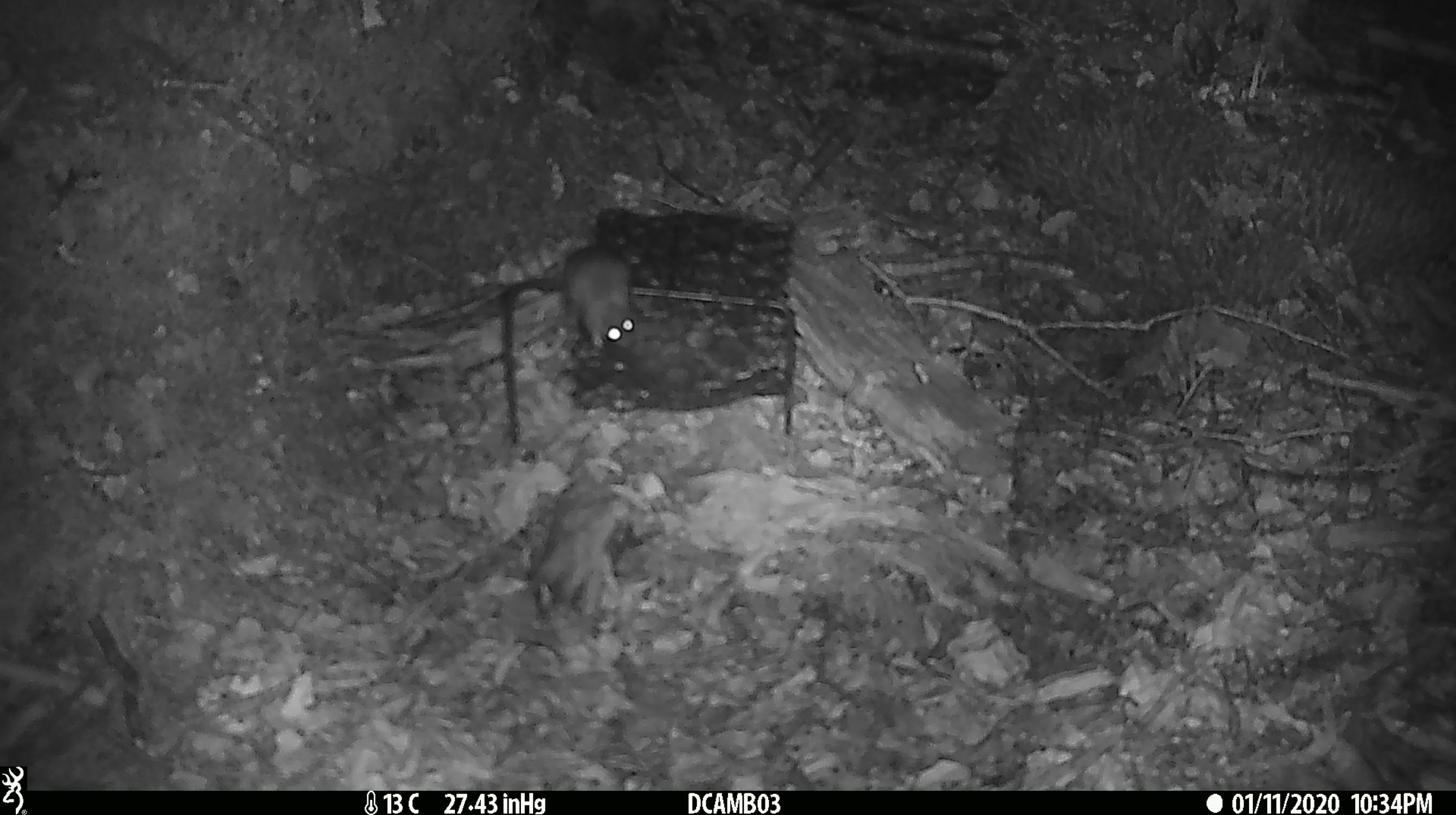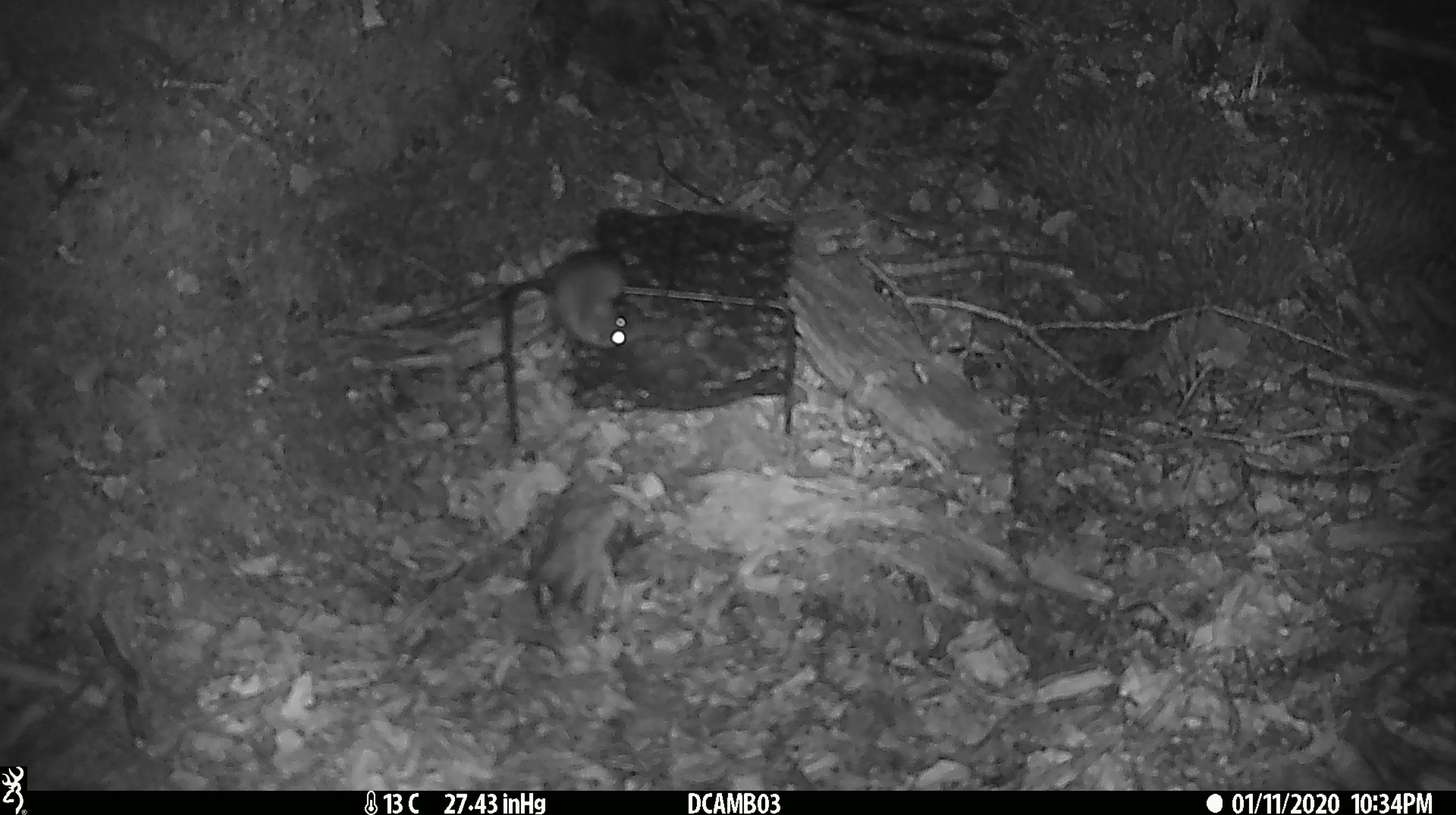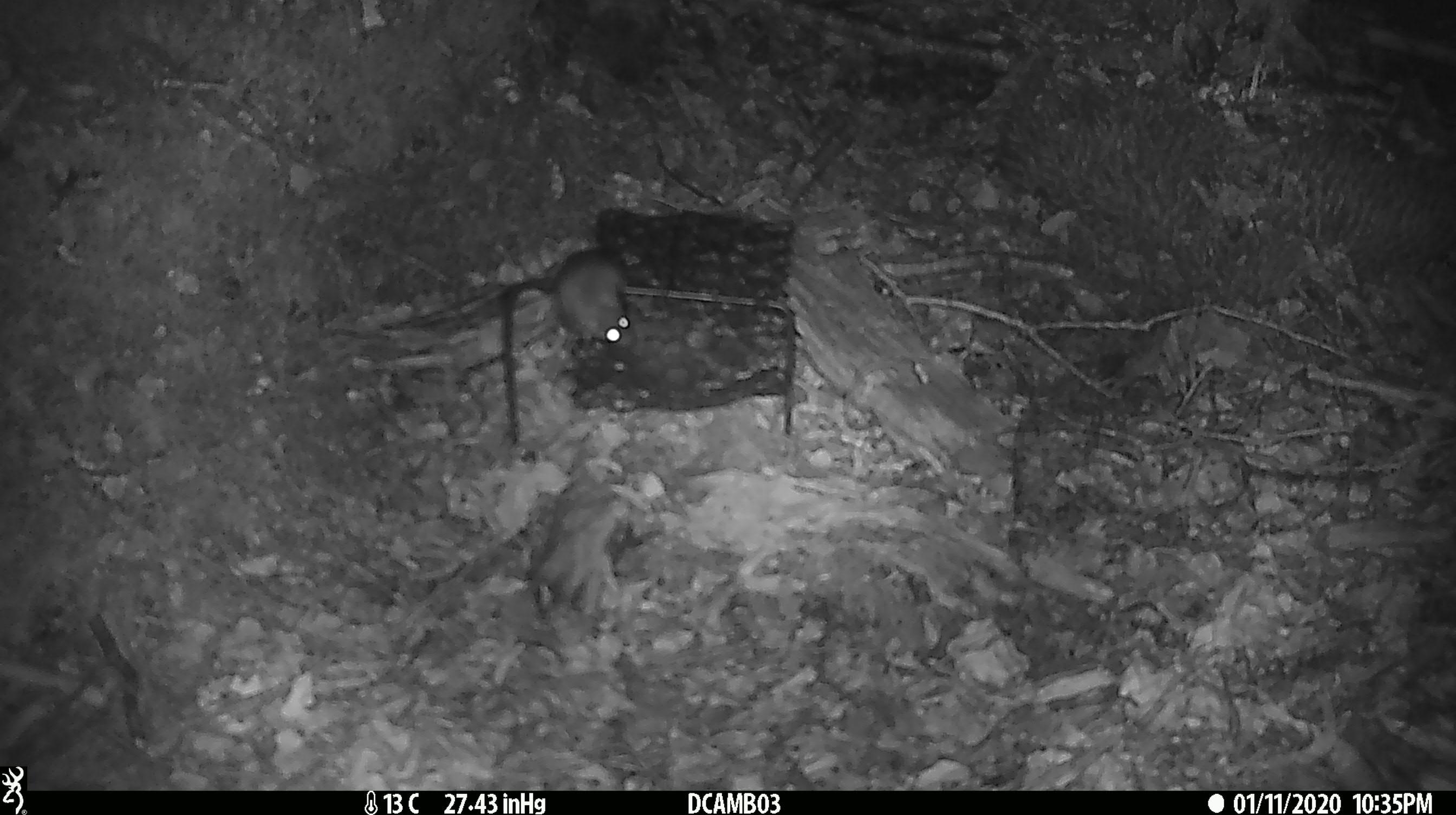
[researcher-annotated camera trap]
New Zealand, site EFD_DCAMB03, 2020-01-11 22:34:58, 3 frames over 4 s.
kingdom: Animalia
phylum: Chordata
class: Mammalia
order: Rodentia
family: Muridae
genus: Mus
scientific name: Mus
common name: mouse